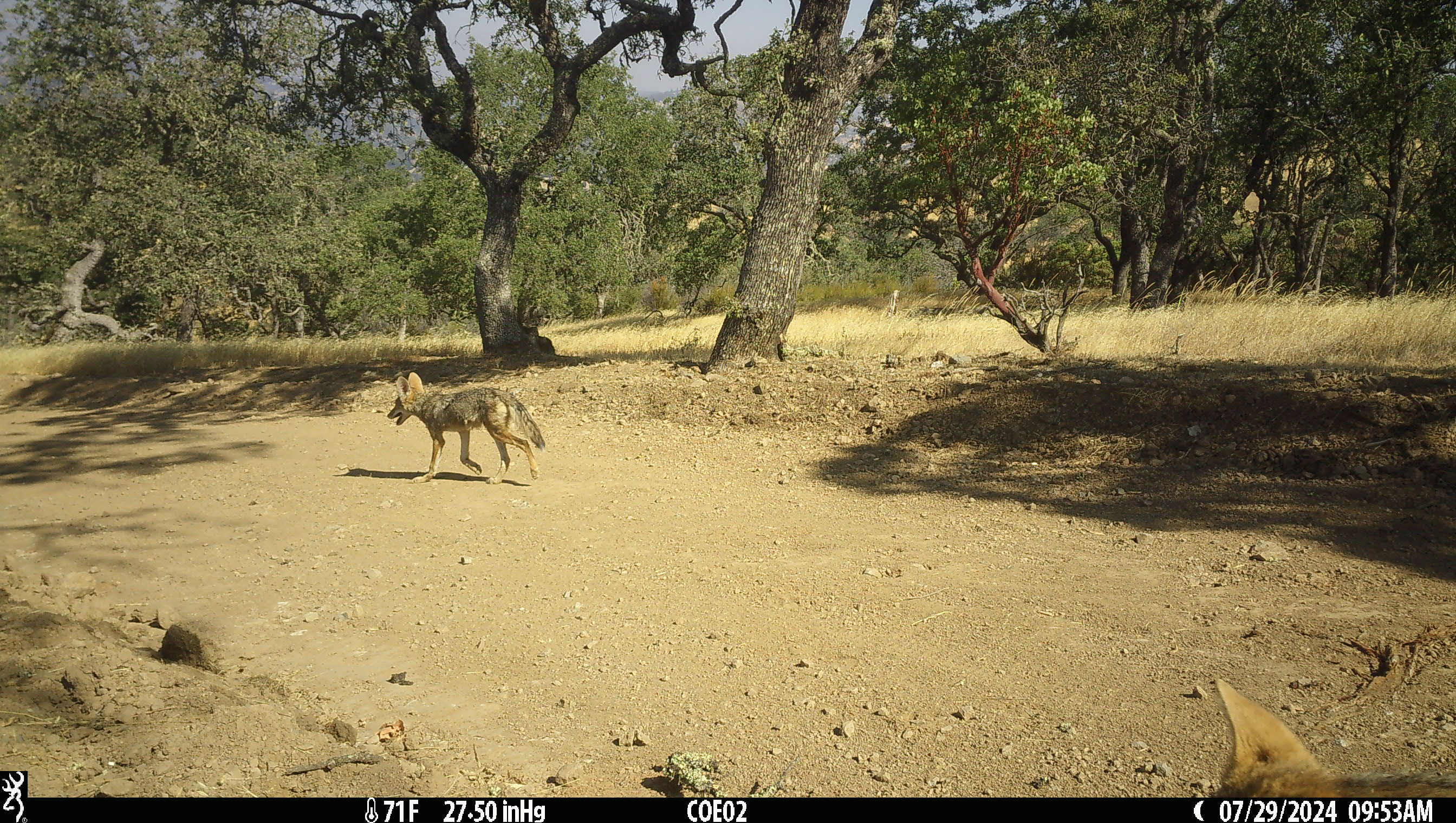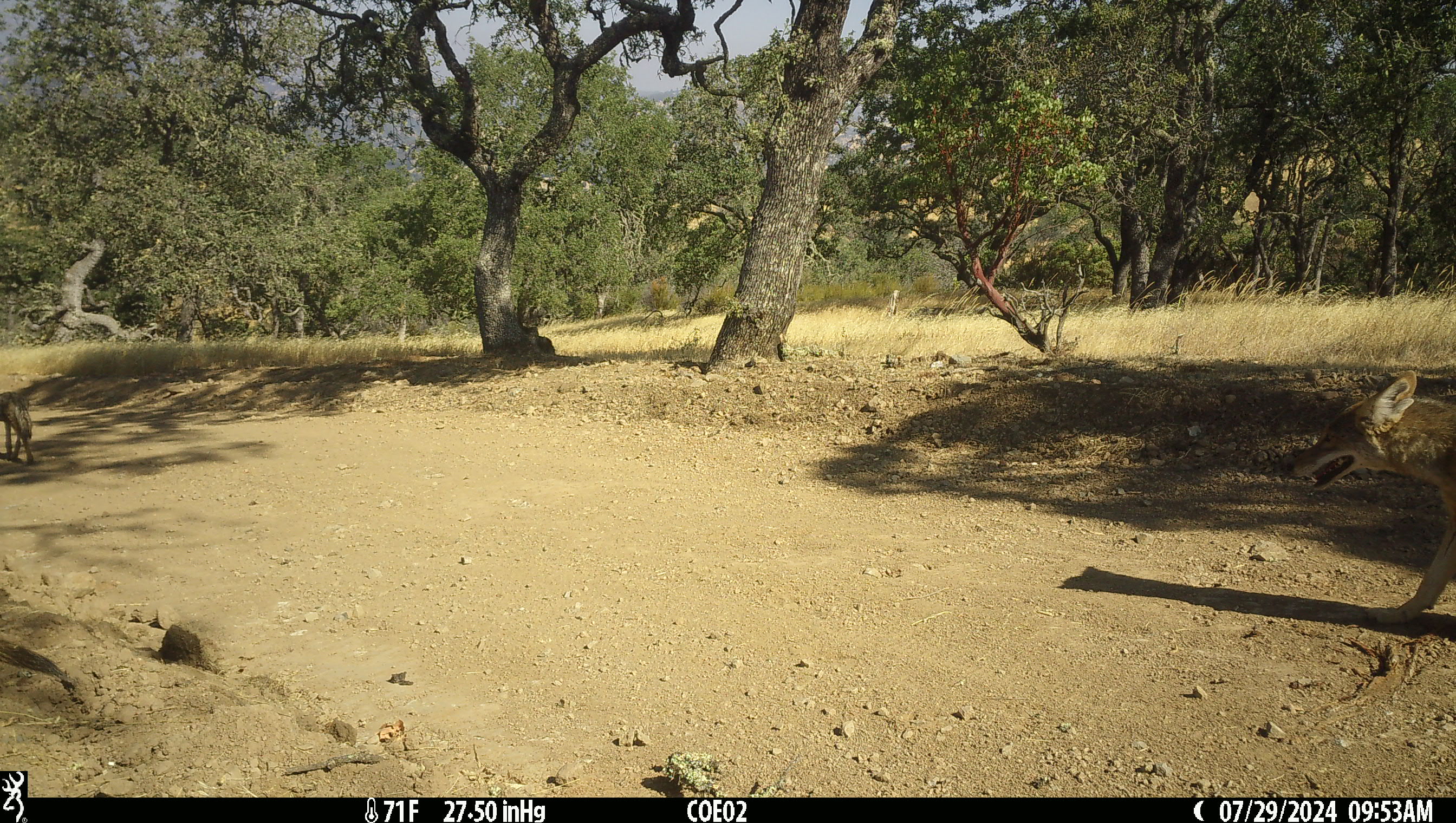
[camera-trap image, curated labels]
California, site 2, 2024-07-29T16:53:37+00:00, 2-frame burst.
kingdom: Animalia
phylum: Chordata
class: Mammalia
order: Carnivora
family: Canidae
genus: Canis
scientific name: Canis latrans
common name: coyote